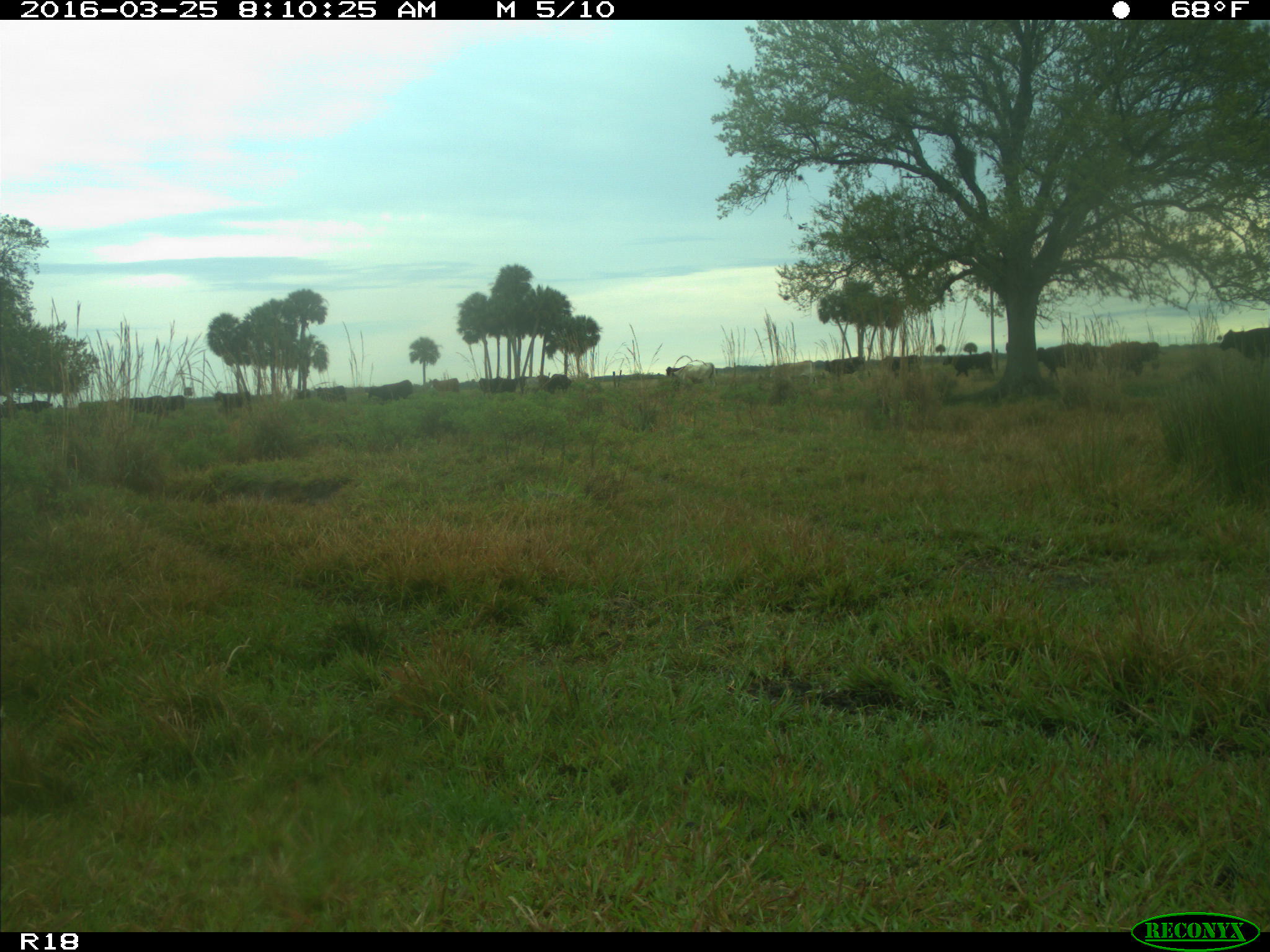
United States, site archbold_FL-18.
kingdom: Animalia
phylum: Chordata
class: Mammalia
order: Artiodactyla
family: Bovidae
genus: Bos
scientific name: Bos taurus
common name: domestic cow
Bos taurus (domestic cow).